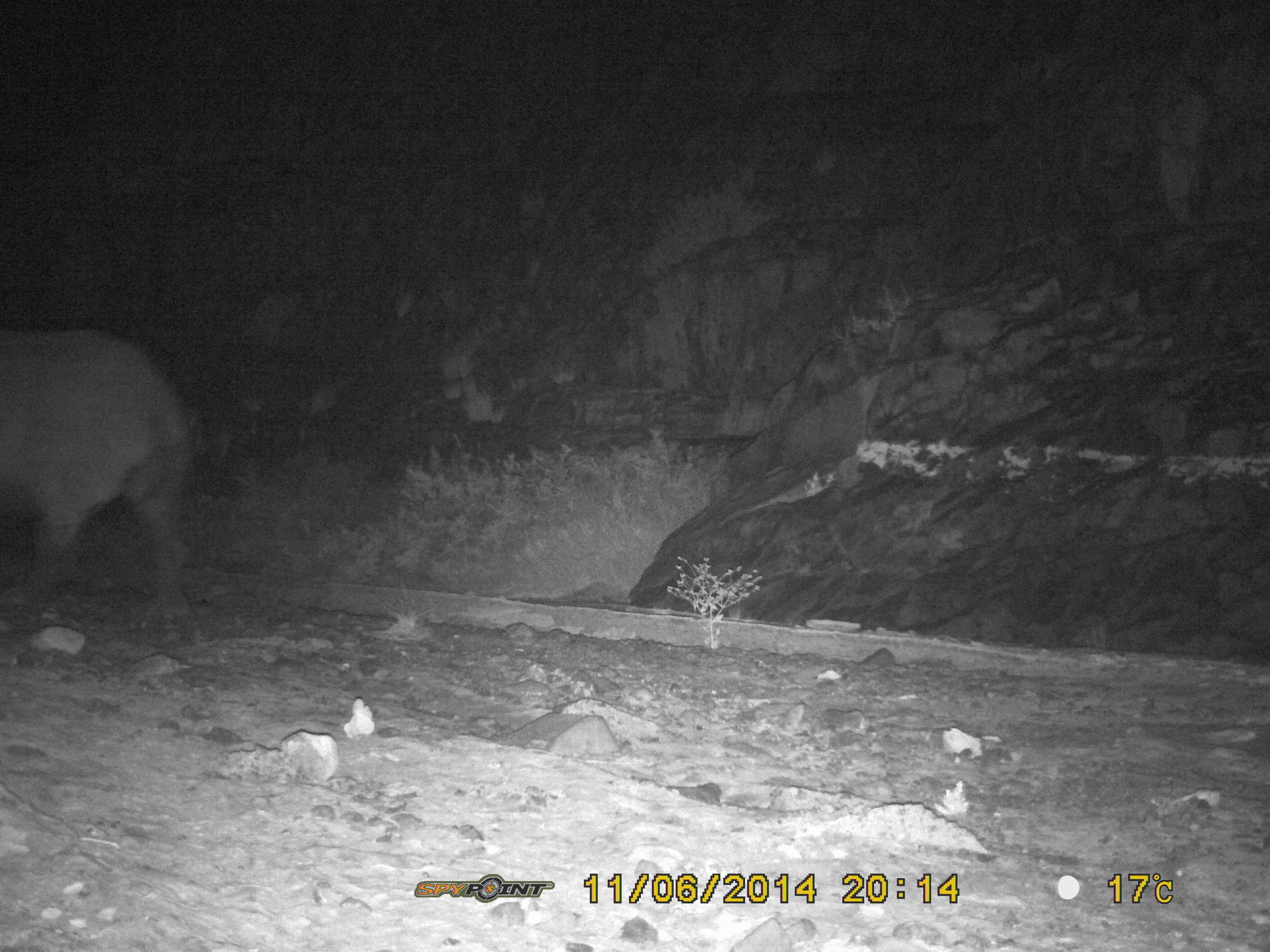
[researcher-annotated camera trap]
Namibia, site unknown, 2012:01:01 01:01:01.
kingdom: Animalia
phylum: Chordata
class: Mammalia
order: Perissodactyla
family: Rhinocerotidae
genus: Diceros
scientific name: Diceros bicornis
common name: black rhinoceros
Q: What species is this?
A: Diceros bicornis (black rhinoceros).